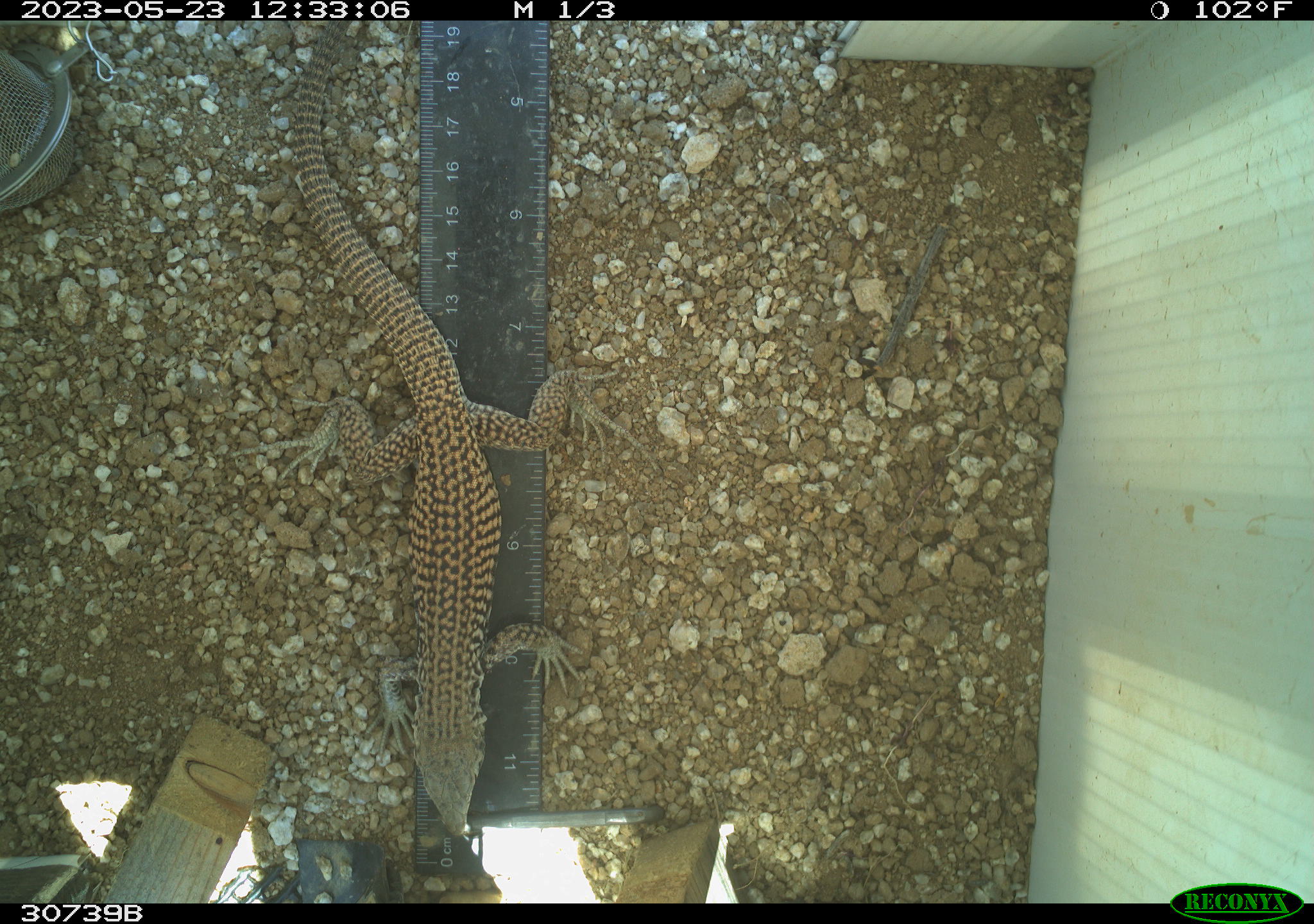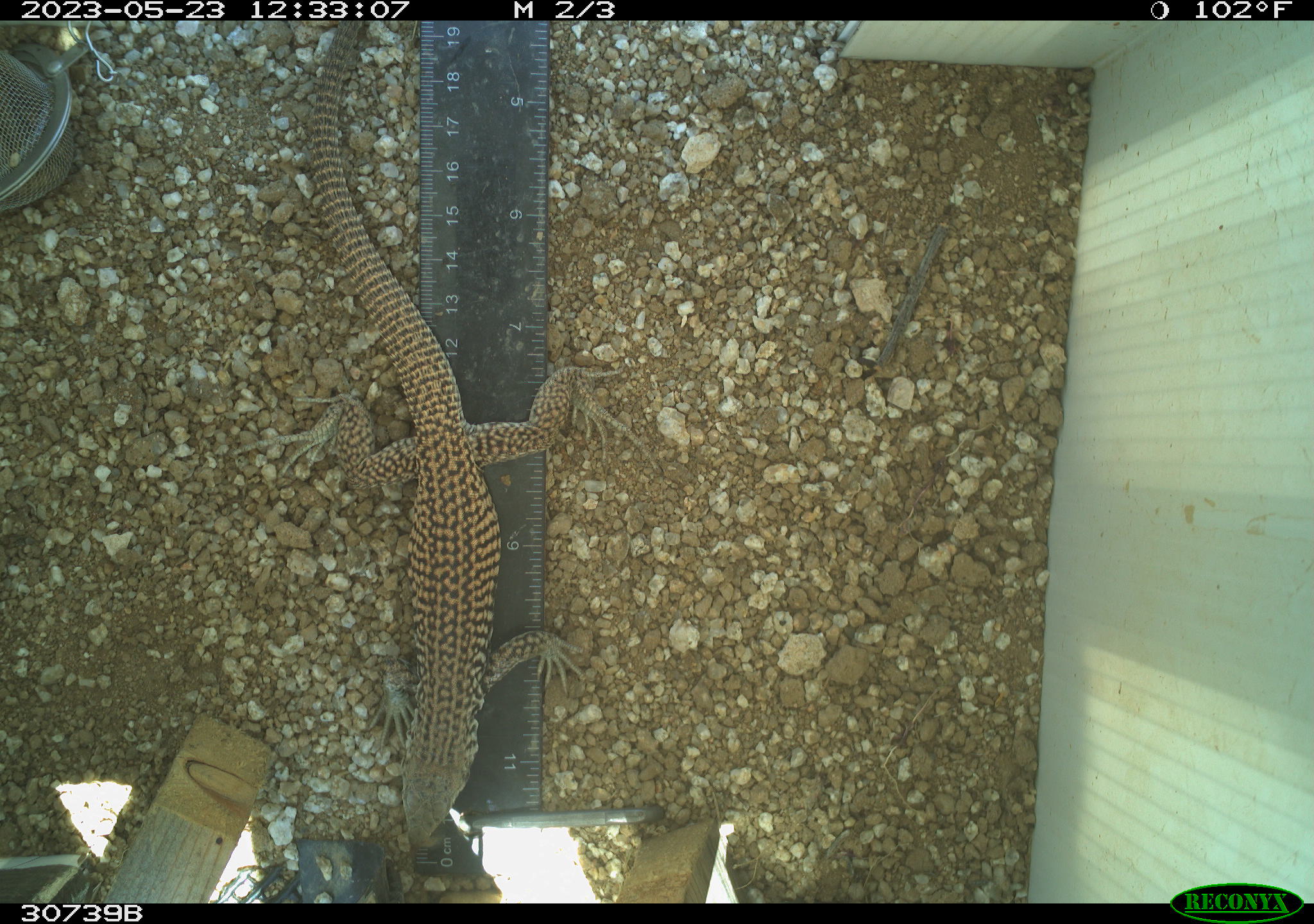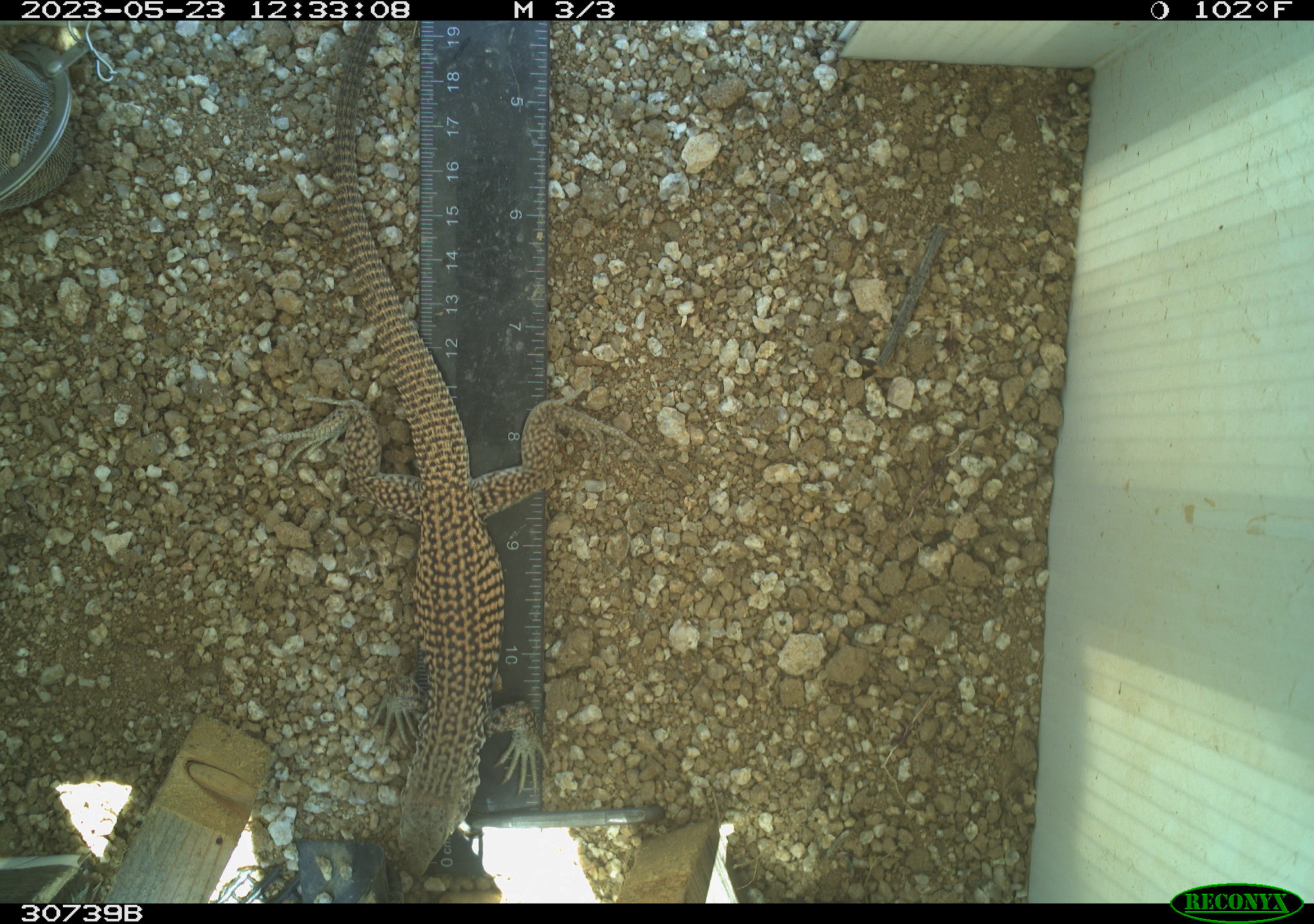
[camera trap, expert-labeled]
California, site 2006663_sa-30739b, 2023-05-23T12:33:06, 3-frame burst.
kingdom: Animalia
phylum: Chordata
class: Reptilia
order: Squamata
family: Teiidae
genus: Aspidoscelis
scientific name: Aspidoscelis tigris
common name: western whiptail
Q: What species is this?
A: Western whiptail (Aspidoscelis tigris).